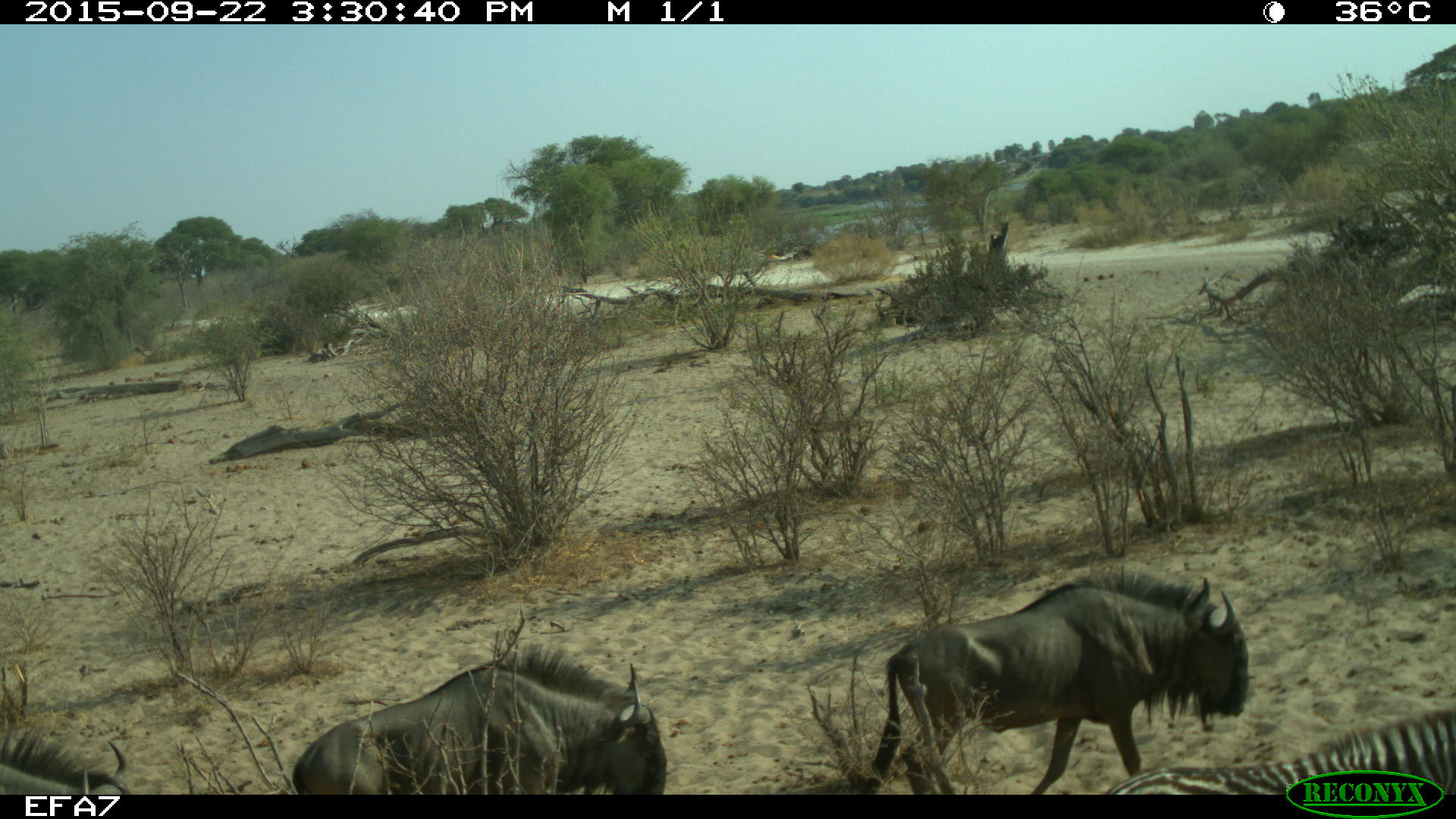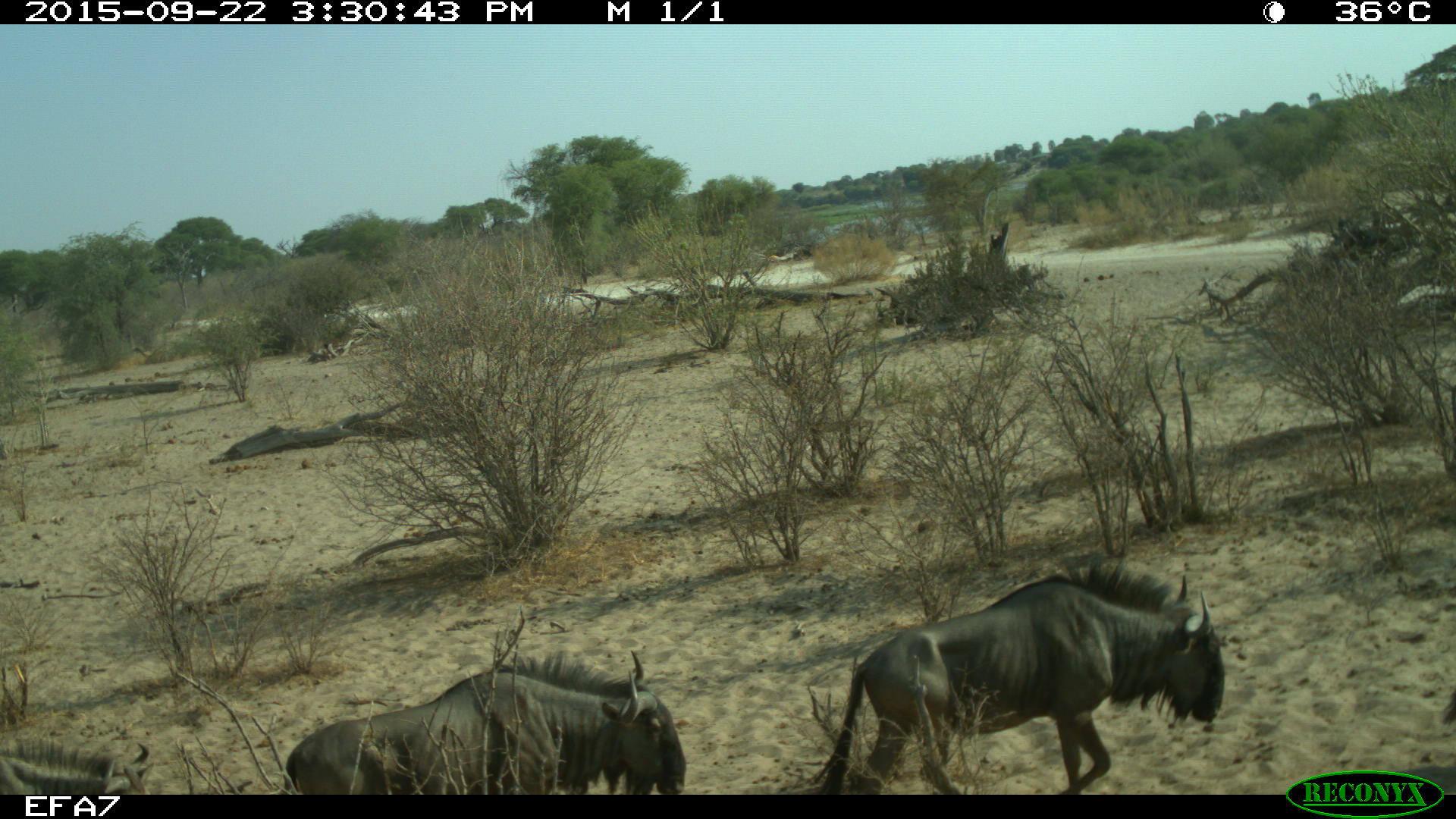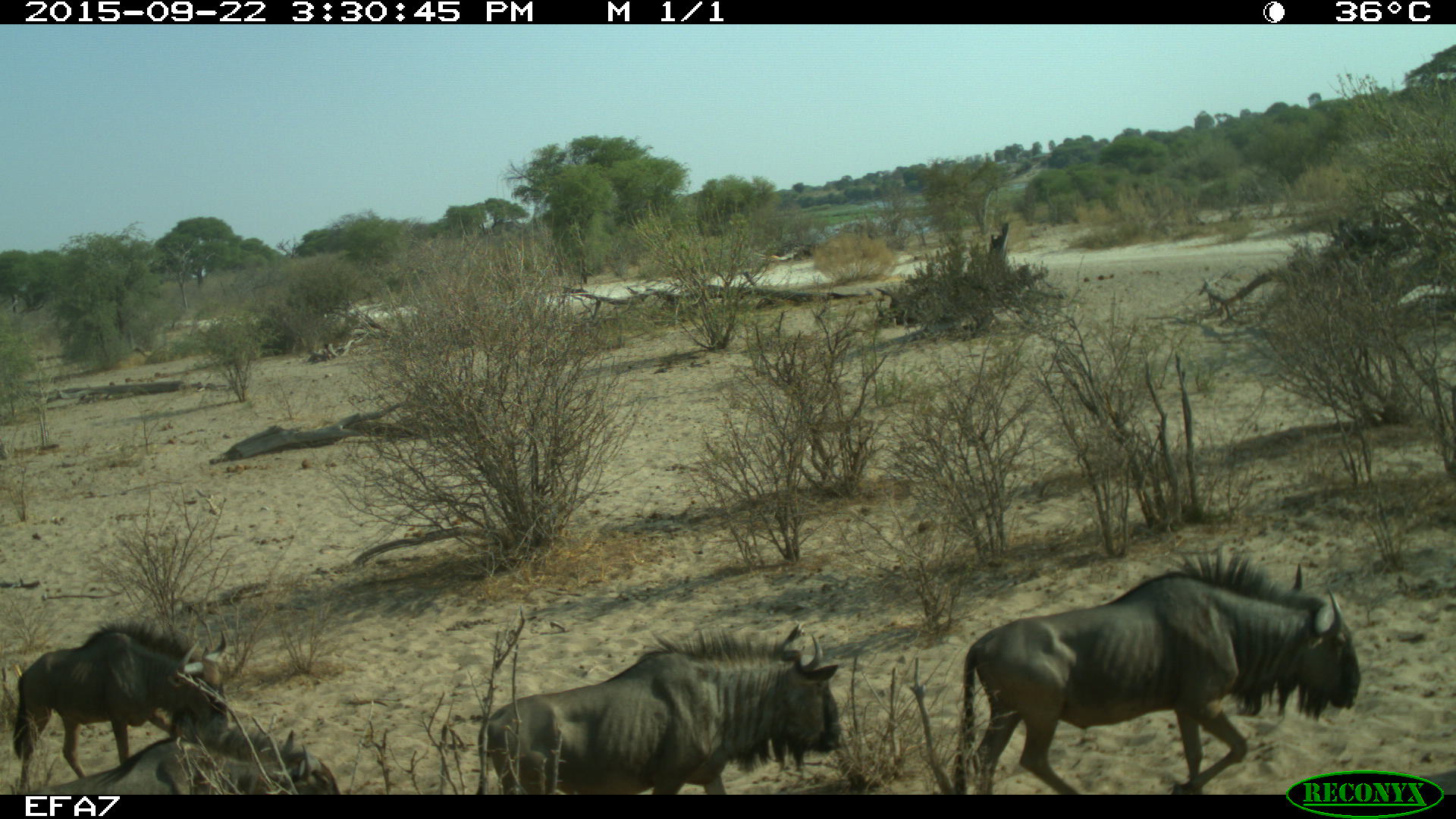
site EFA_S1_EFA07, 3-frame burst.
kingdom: Animalia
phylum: Chordata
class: Mammalia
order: Artiodactyla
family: Bovidae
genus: Connochaetes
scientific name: Connochaetes taurinus taurinus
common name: blue wildebeest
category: wildebeestblue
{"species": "wildebeestblue (blue wildebeest) (Connochaetes taurinus taurinus)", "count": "3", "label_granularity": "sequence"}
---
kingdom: Animalia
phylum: Chordata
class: Mammalia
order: Perissodactyla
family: Equidae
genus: Equus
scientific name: Equus quagga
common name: plains zebra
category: zebraplains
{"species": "zebraplains (plains zebra) (Equus quagga)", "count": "1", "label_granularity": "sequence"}